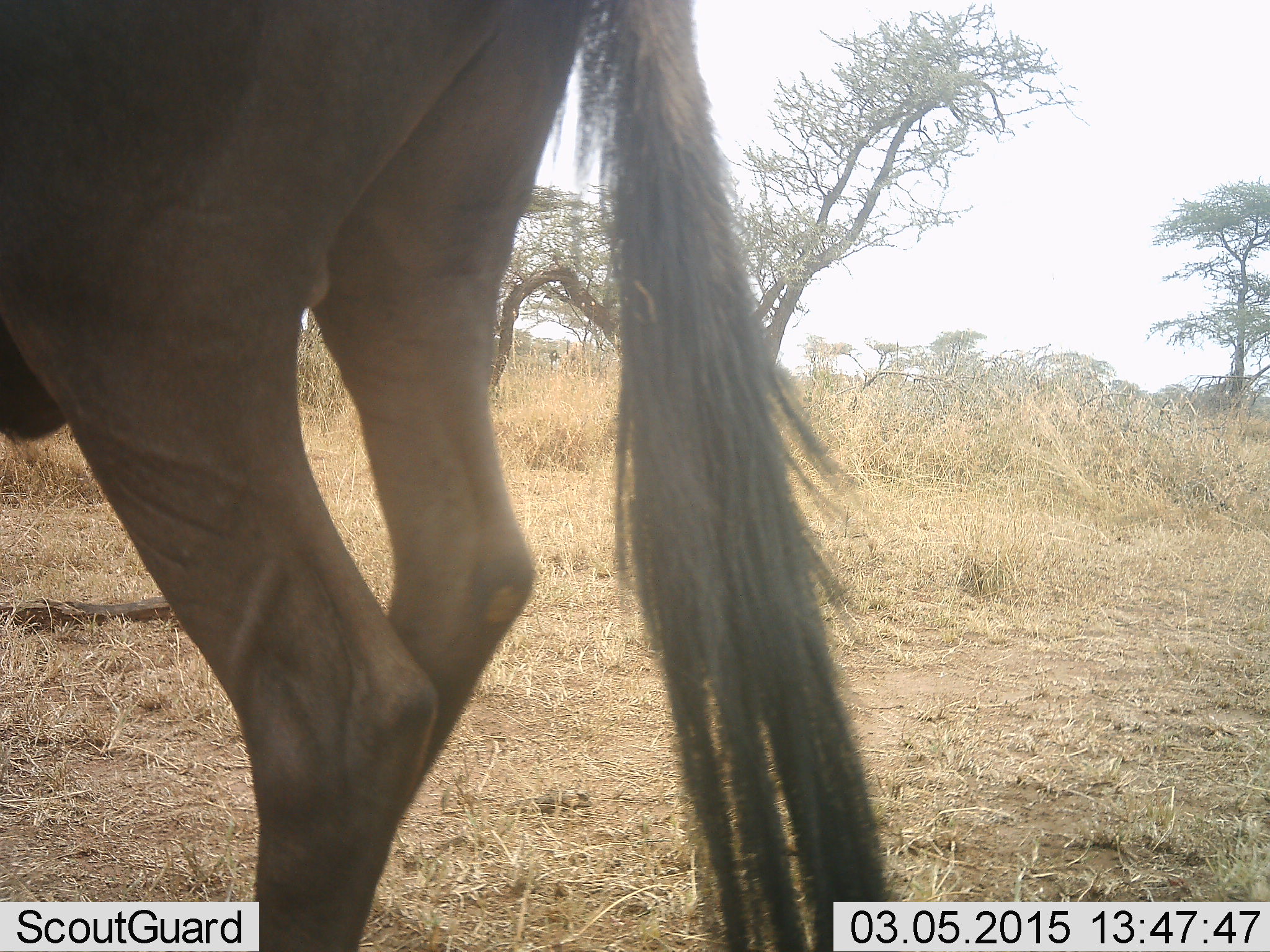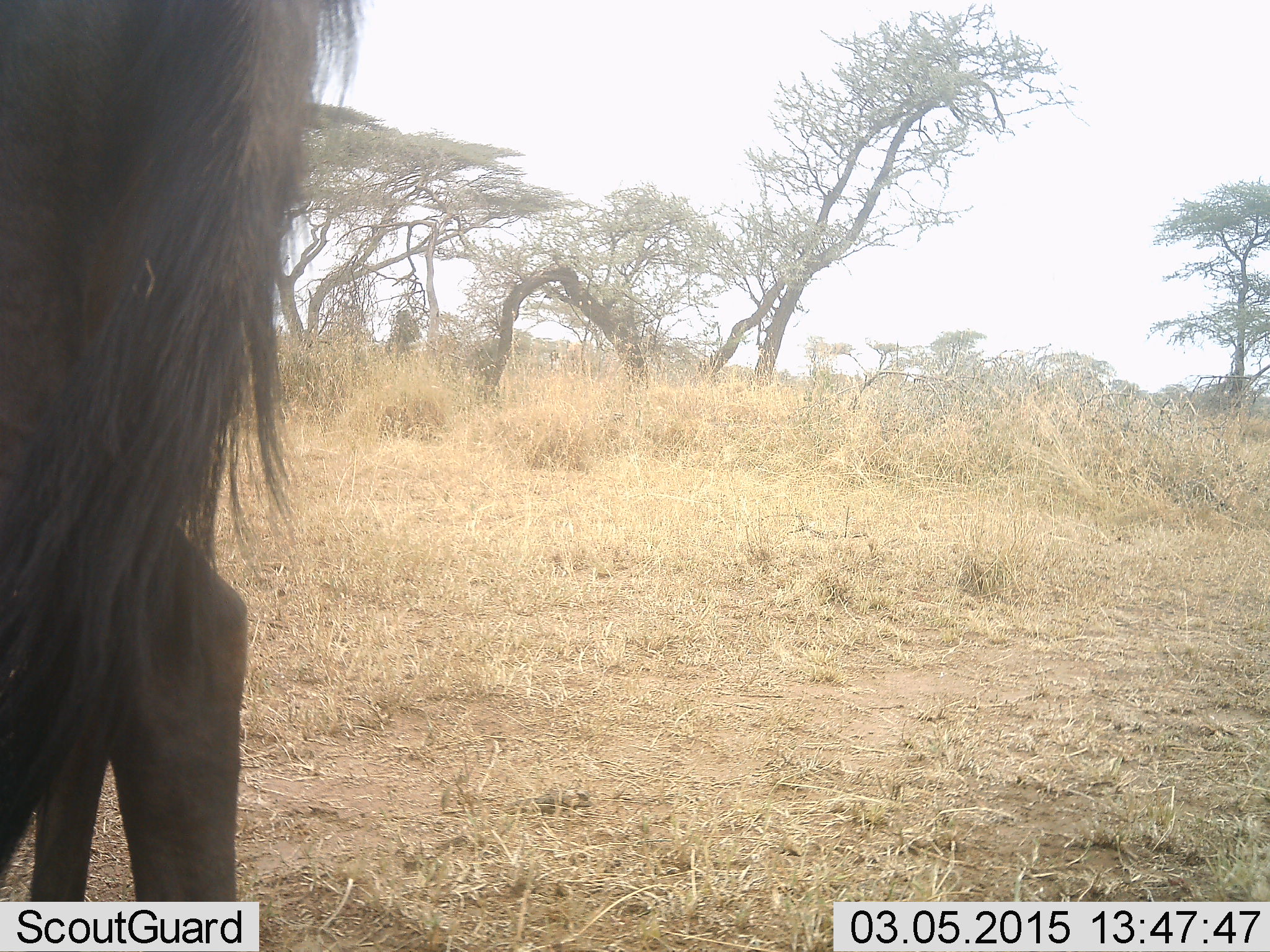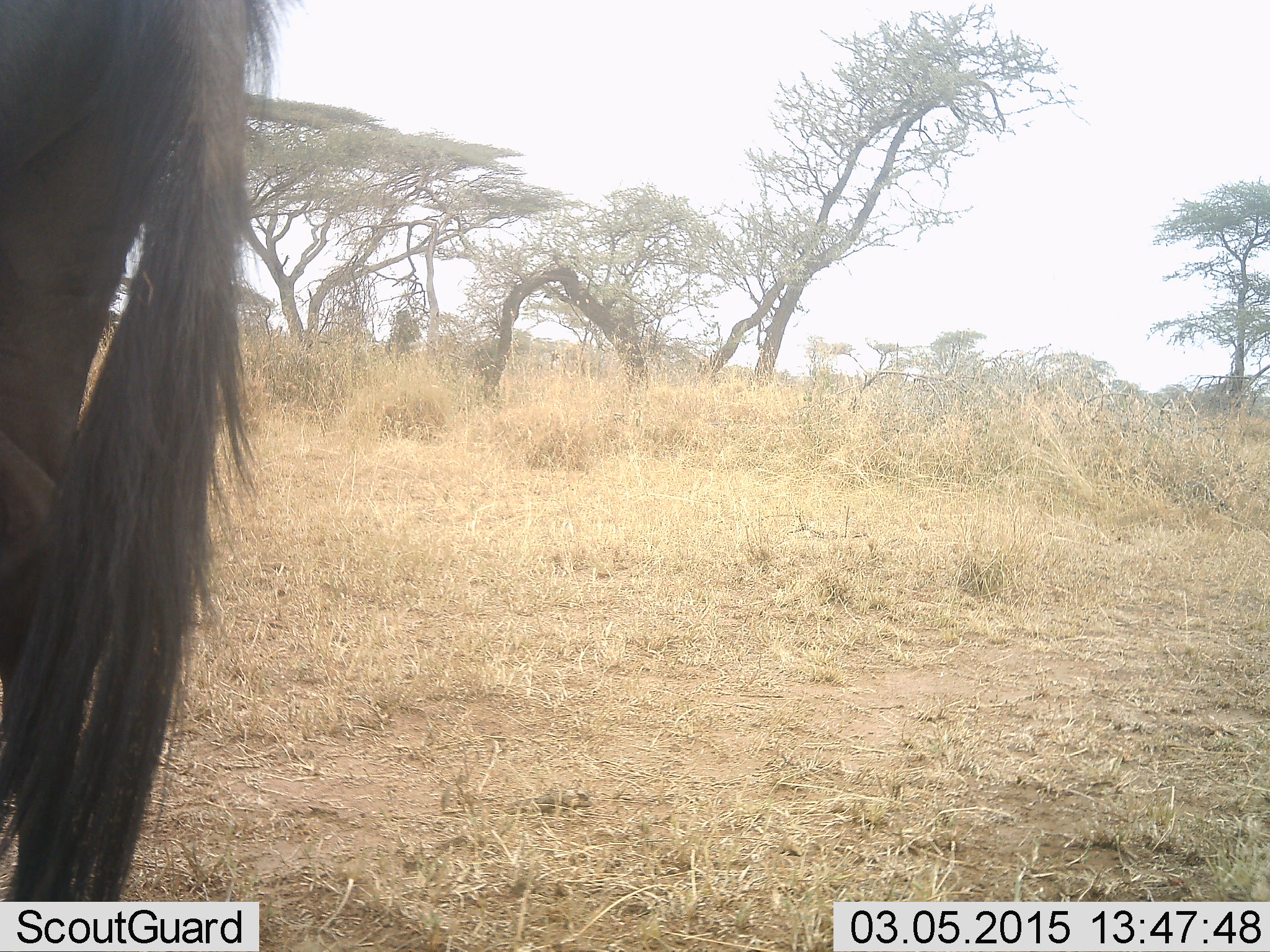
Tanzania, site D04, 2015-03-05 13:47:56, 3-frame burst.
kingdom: Animalia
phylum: Chordata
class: Mammalia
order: Artiodactyla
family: Bovidae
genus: Connochaetes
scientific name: Connochaetes taurinus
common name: blue wildebeest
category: wildebeest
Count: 1.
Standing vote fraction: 30%.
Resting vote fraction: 0%.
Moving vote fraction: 70%.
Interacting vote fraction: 0%.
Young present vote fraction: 0%.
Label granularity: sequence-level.